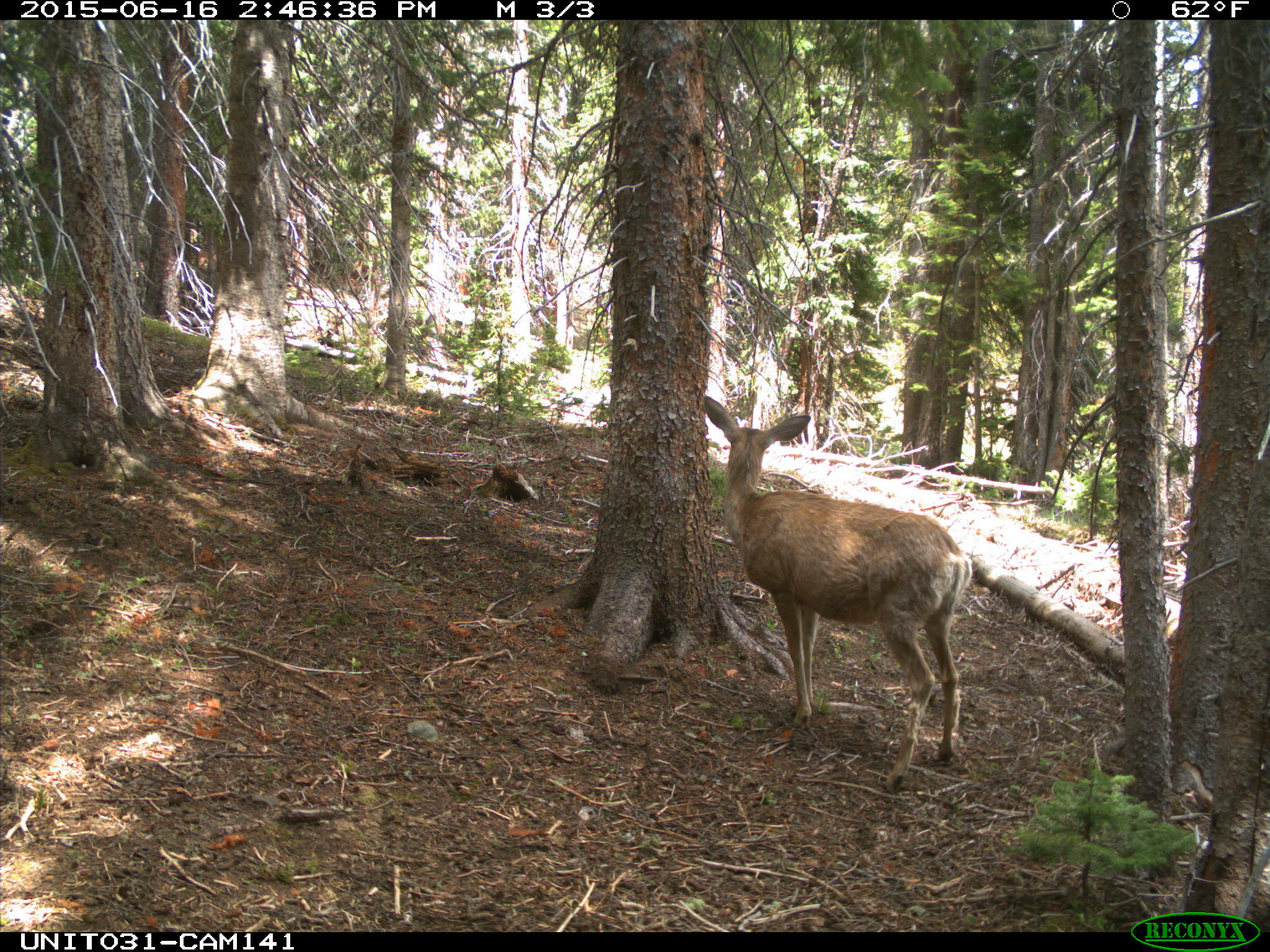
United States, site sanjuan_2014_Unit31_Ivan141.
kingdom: Animalia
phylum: Chordata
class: Mammalia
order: Artiodactyla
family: Cervidae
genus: Odocoileus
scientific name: Odocoileus hemionus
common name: mule deer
Odocoileus hemionus (mule deer).